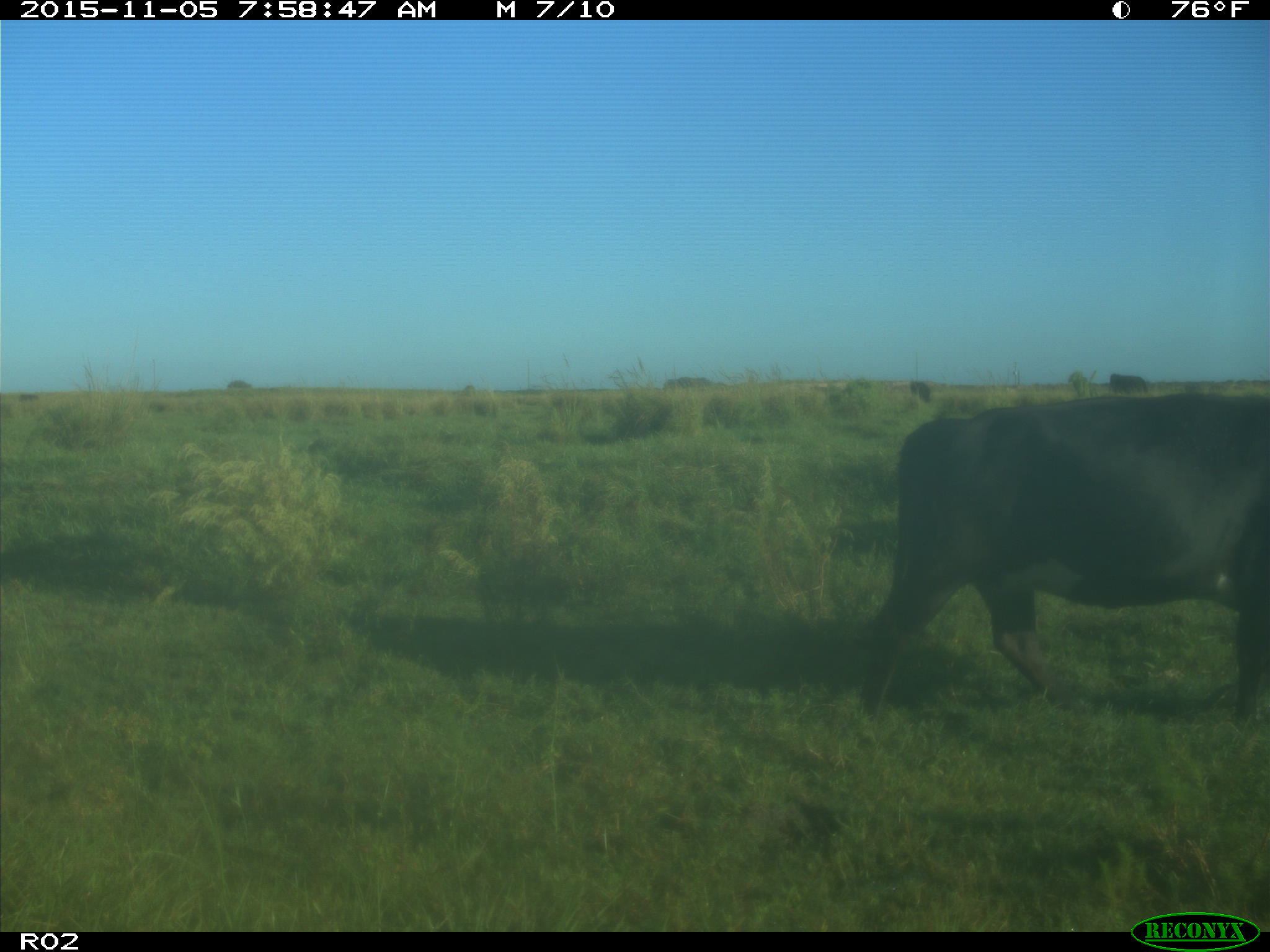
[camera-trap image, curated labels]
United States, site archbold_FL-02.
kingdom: Animalia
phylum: Chordata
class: Mammalia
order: Artiodactyla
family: Bovidae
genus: Bos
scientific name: Bos taurus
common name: domestic cow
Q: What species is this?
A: Bos taurus (domestic cow).